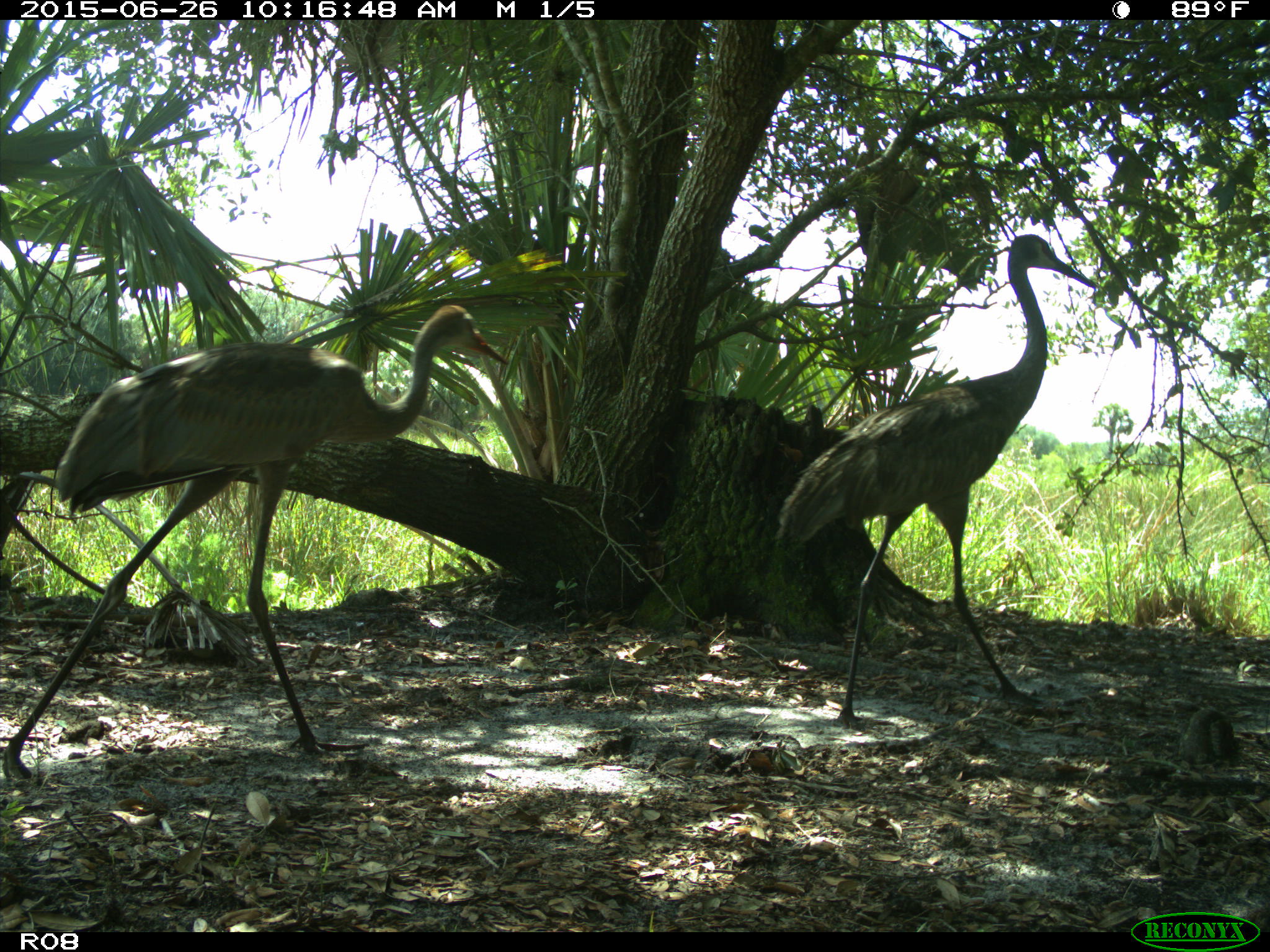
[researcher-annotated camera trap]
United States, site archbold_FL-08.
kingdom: Animalia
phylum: Chordata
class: Aves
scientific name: Aves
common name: birds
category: unidentified bird